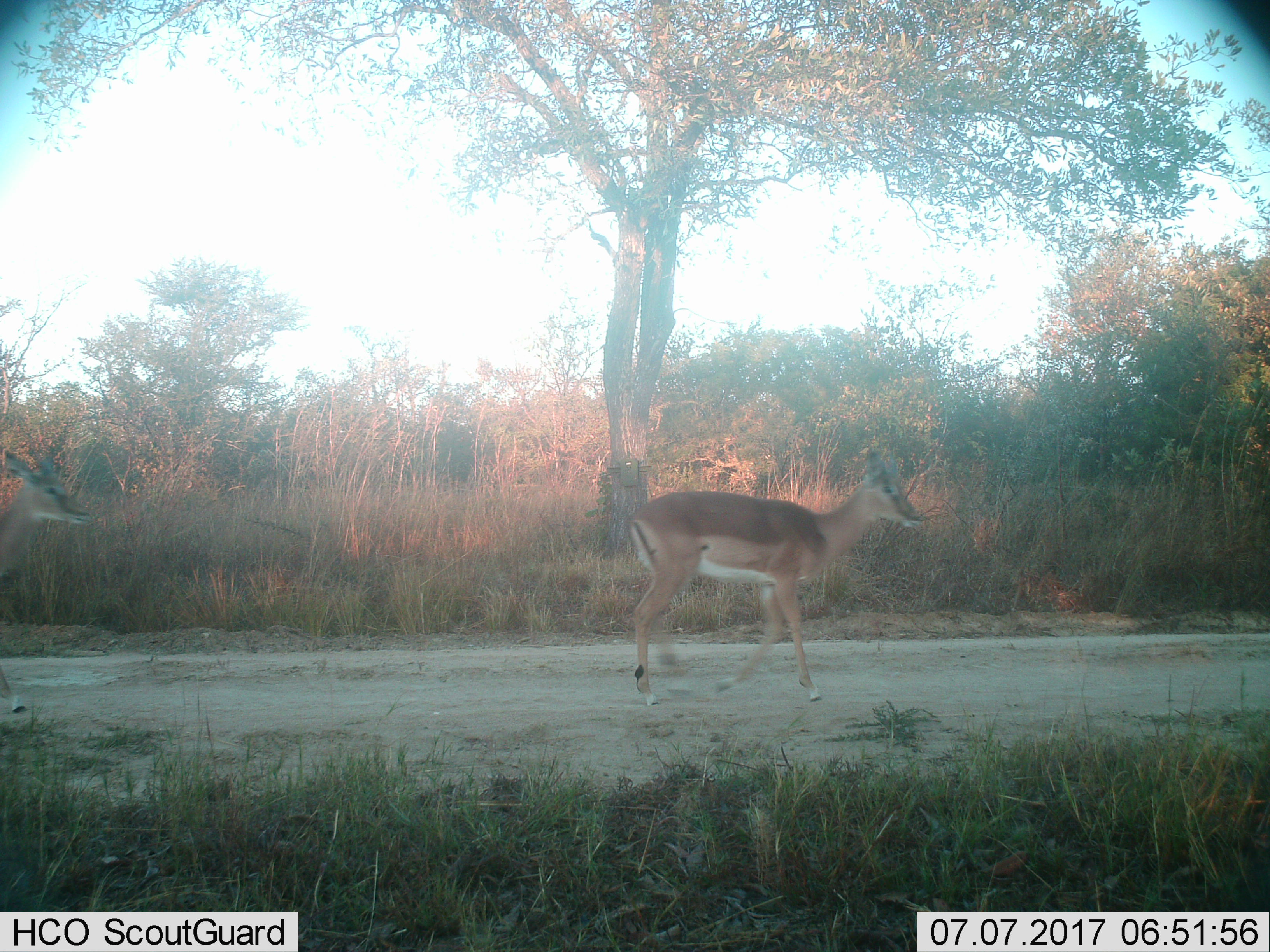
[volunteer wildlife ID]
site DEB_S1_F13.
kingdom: Animalia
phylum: Chordata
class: Mammalia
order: Artiodactyla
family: Bovidae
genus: Aepyceros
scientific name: Aepyceros melampus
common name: impala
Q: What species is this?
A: Impala (Aepyceros melampus).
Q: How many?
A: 1.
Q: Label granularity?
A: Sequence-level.